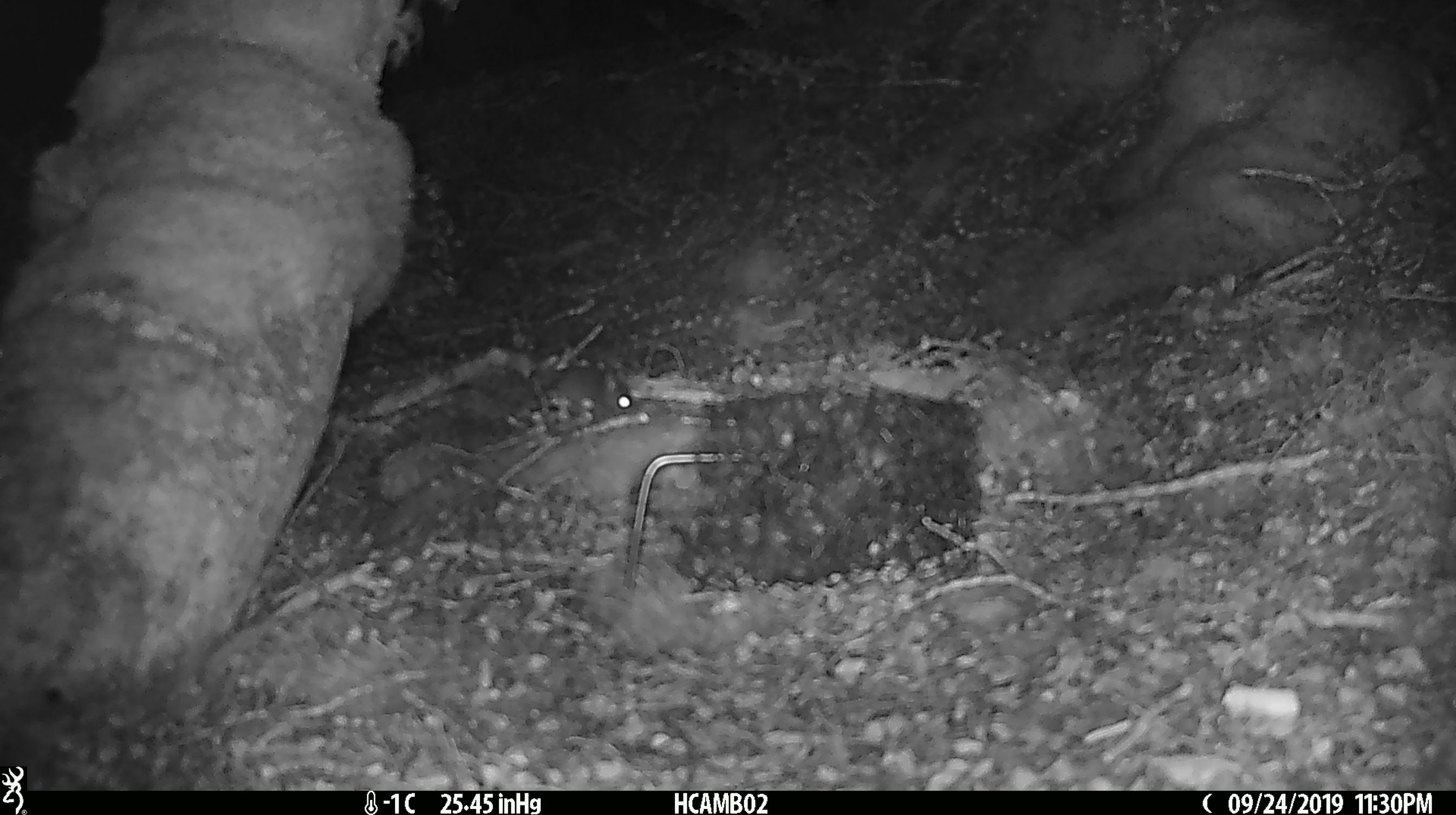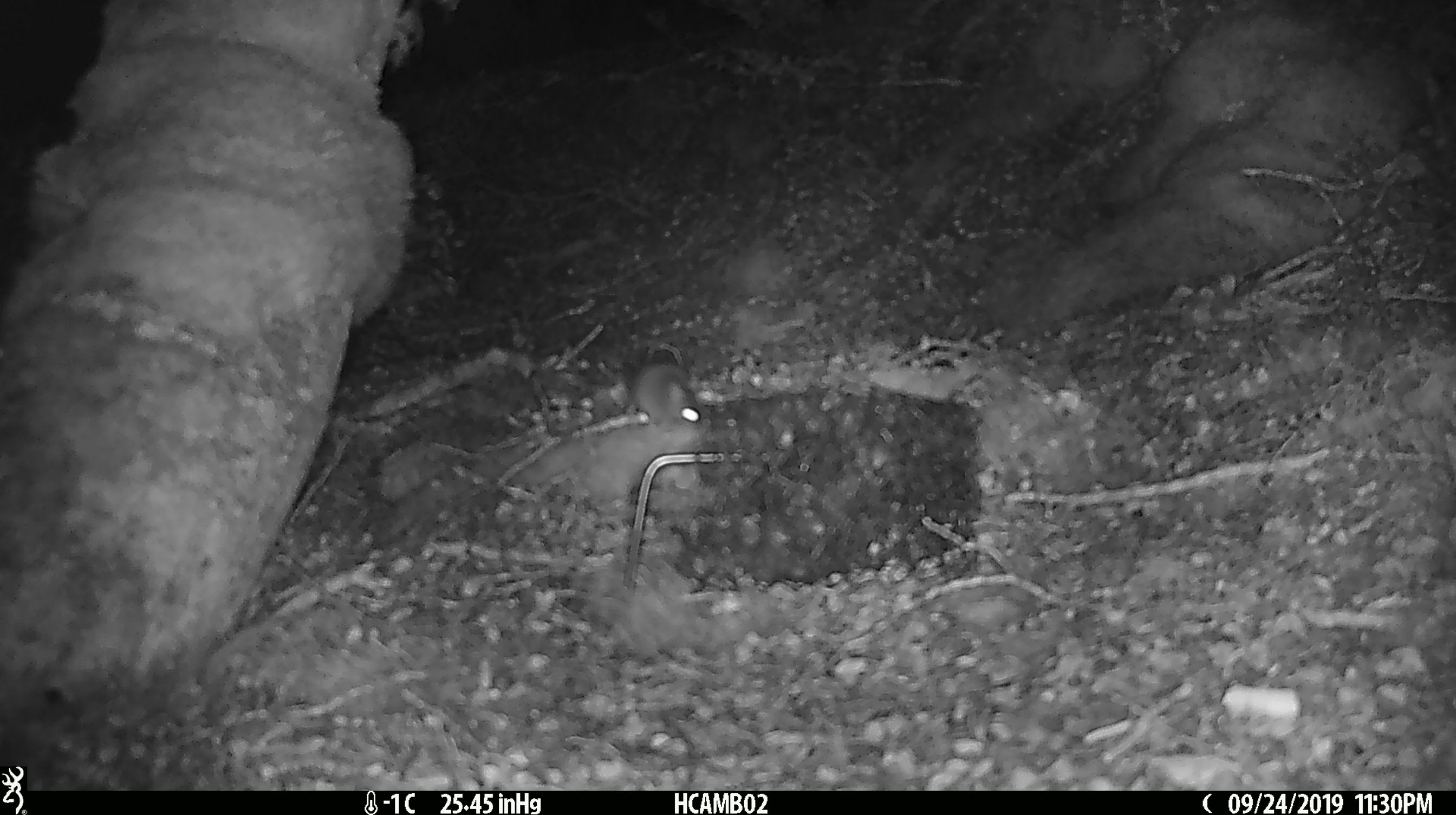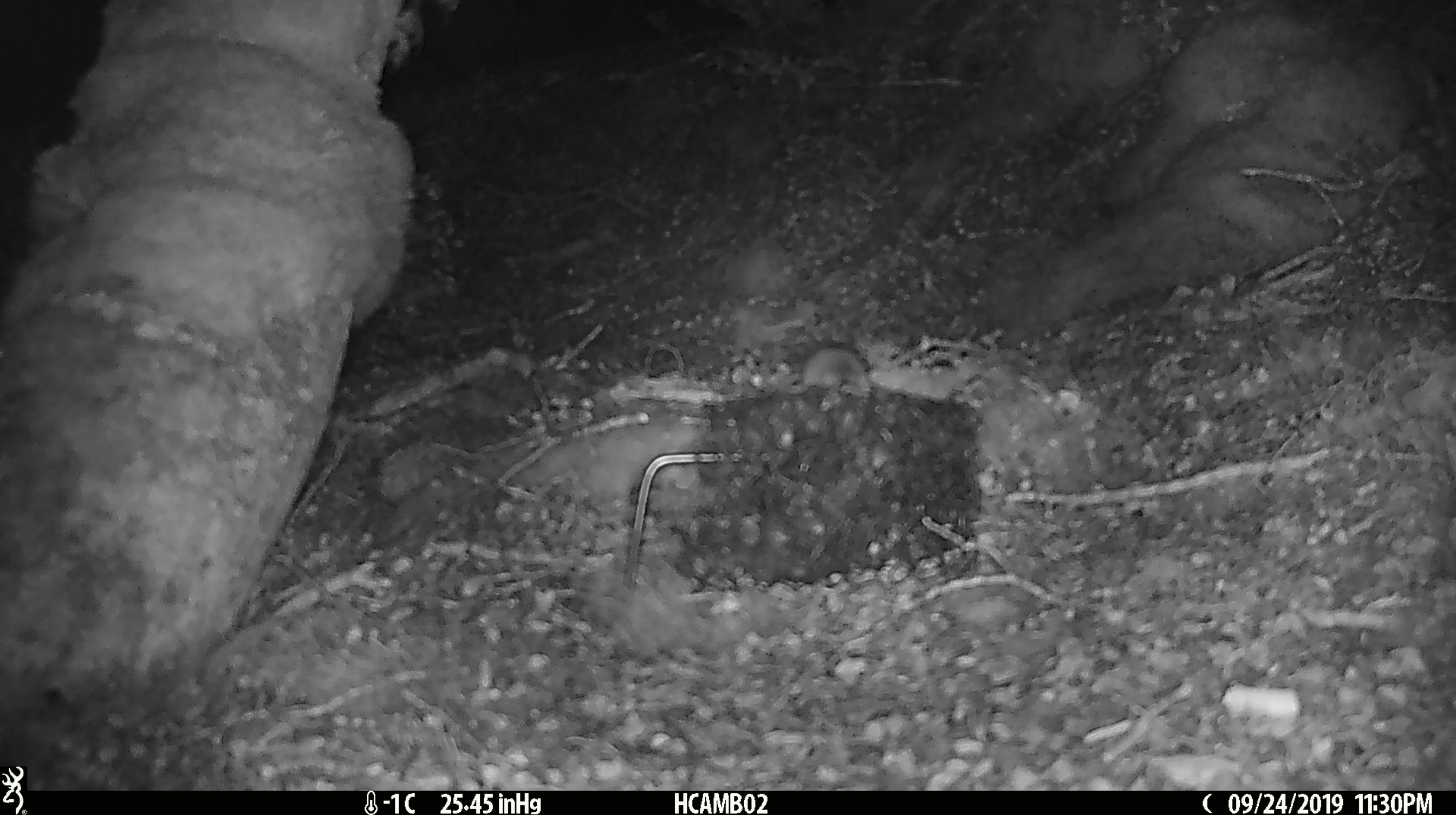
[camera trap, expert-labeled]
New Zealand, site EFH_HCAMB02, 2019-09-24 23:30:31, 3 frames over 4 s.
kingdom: Animalia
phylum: Chordata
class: Mammalia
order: Rodentia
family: Muridae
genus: Mus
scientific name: Mus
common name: mouse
Mouse (Mus).